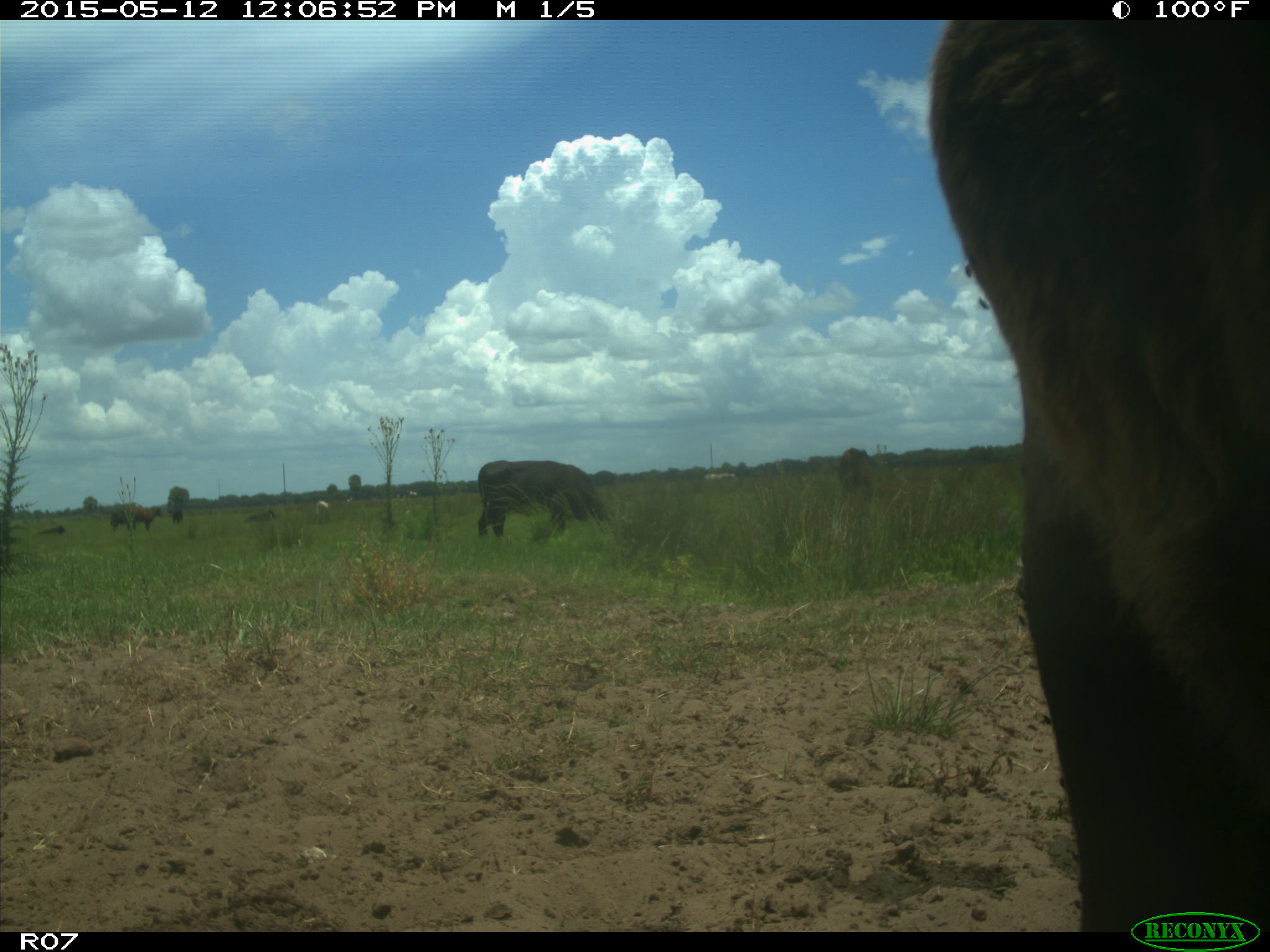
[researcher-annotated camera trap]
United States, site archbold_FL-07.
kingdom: Animalia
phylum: Chordata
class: Mammalia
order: Artiodactyla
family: Bovidae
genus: Bos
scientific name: Bos taurus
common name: domestic cow